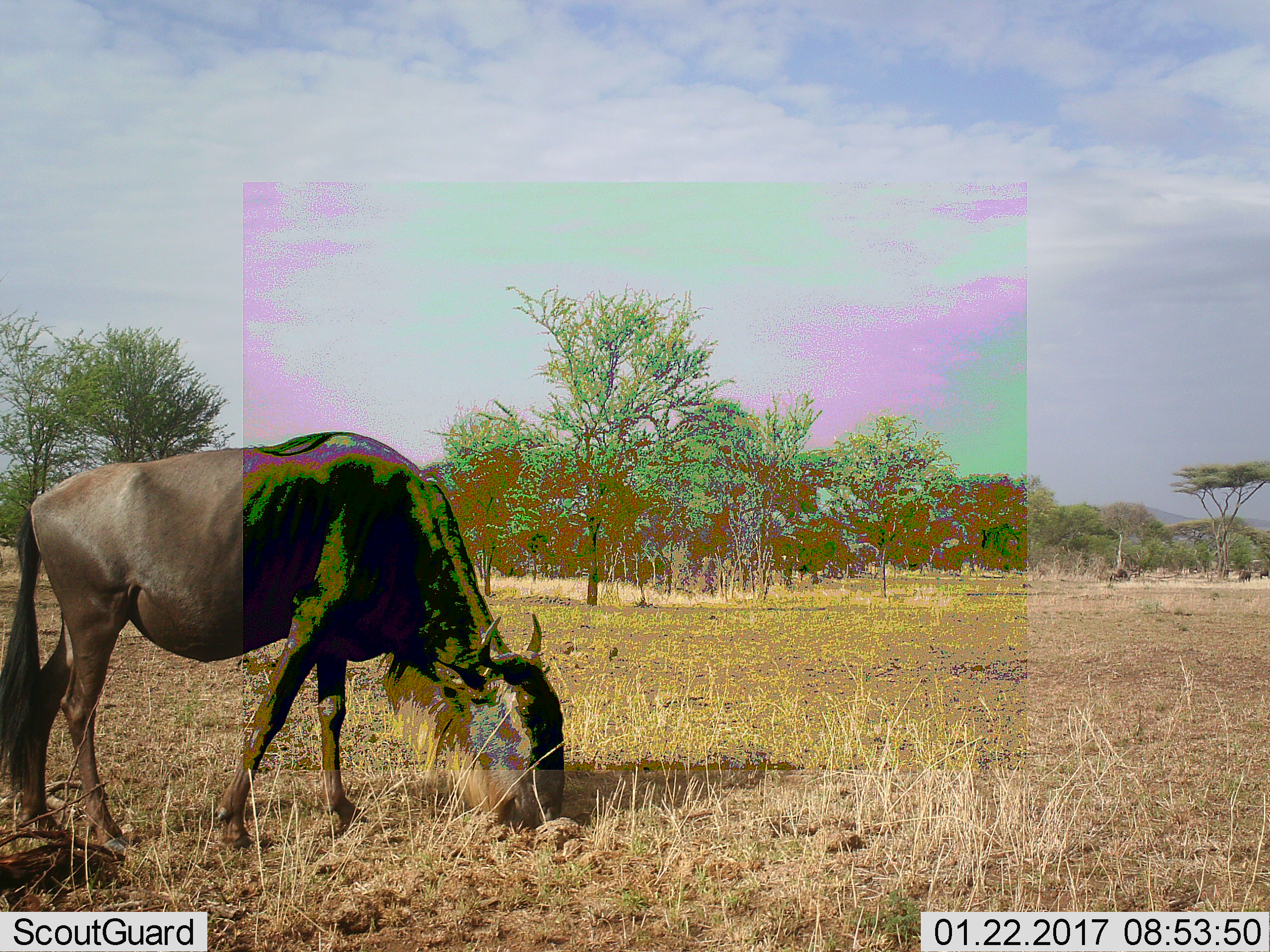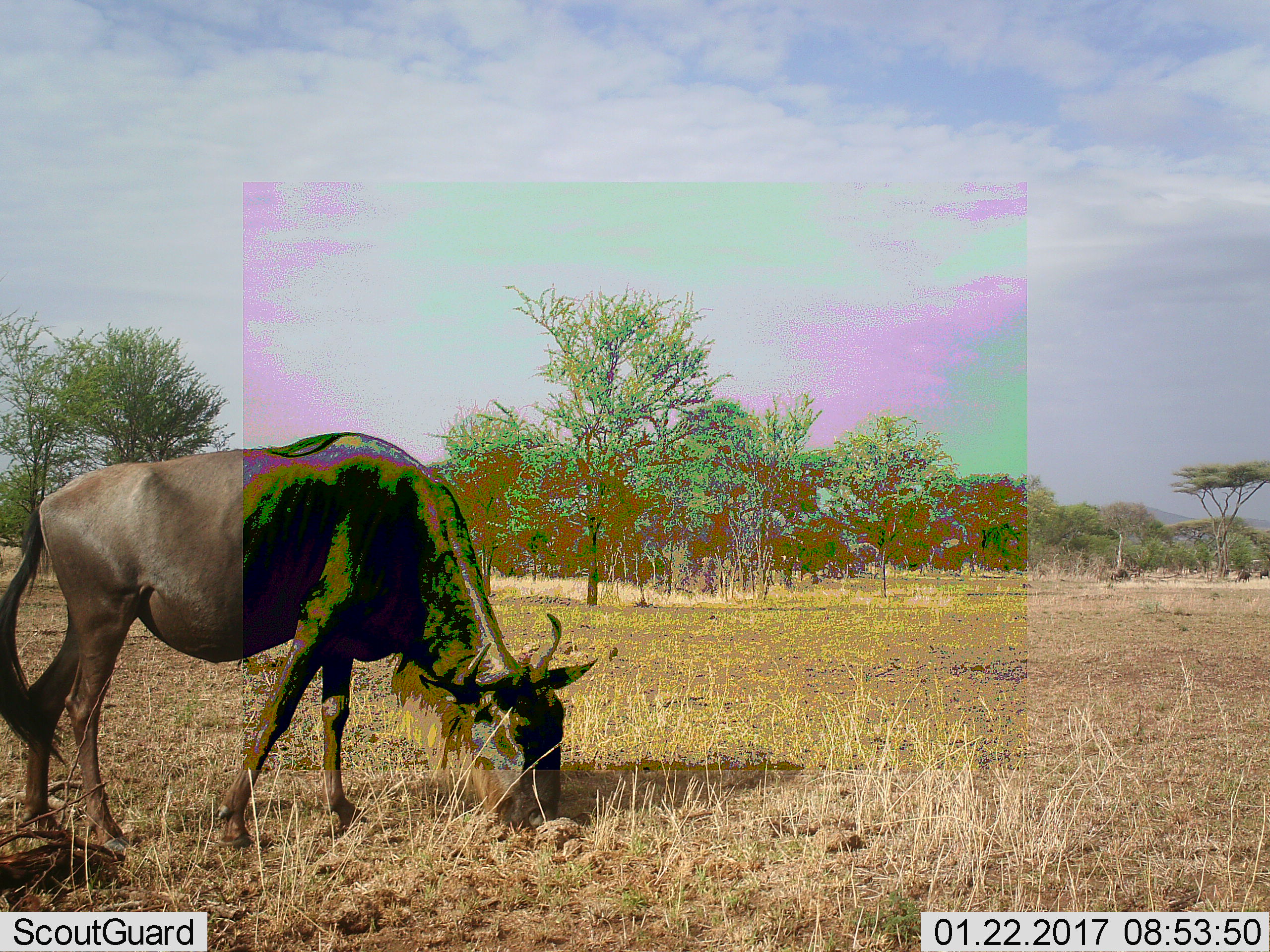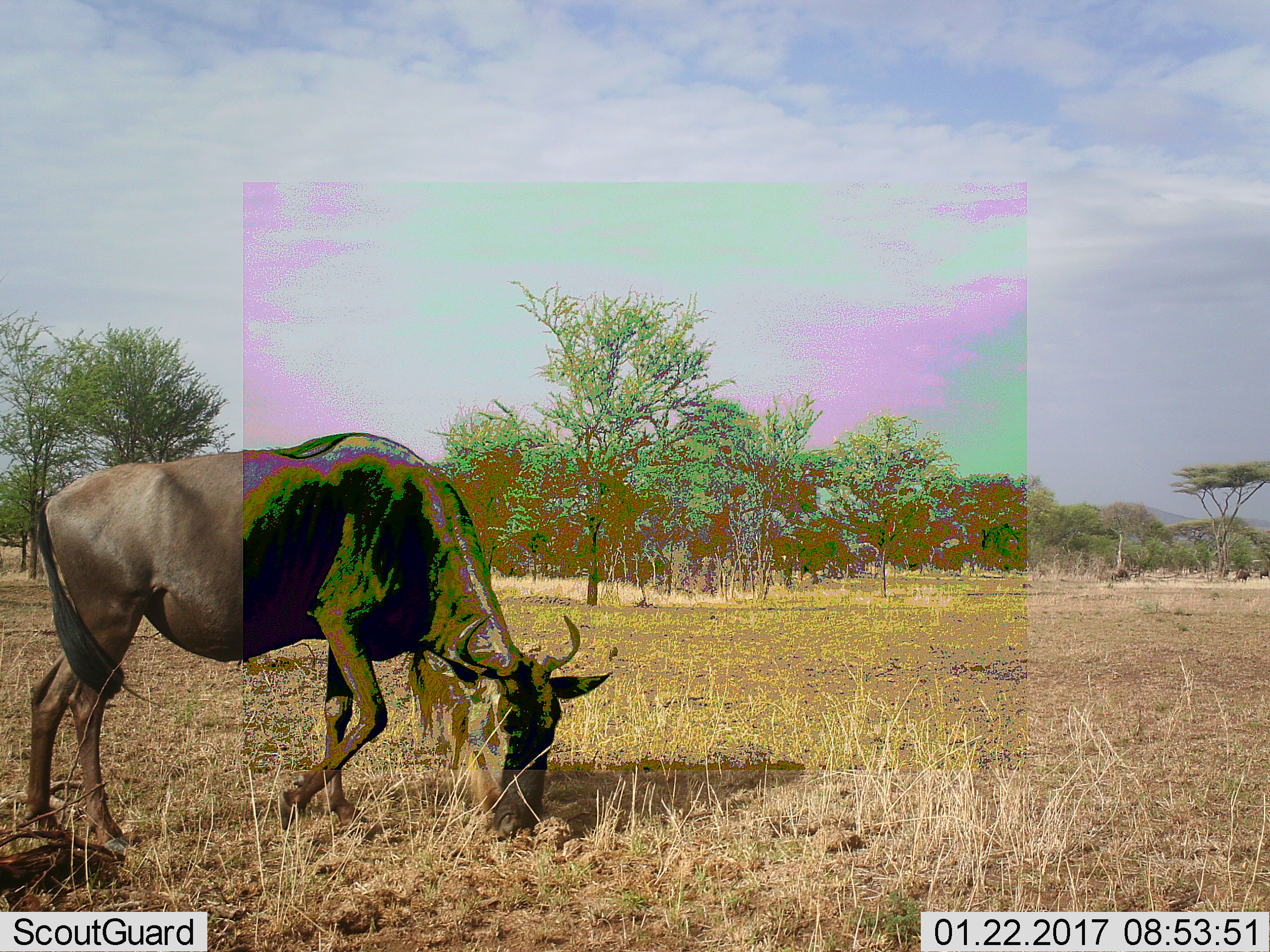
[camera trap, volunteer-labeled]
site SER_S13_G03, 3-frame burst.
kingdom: Animalia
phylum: Chordata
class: Mammalia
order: Artiodactyla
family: Bovidae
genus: Connochaetes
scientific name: Connochaetes taurinus taurinus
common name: blue wildebeest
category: wildebeestblue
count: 3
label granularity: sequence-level